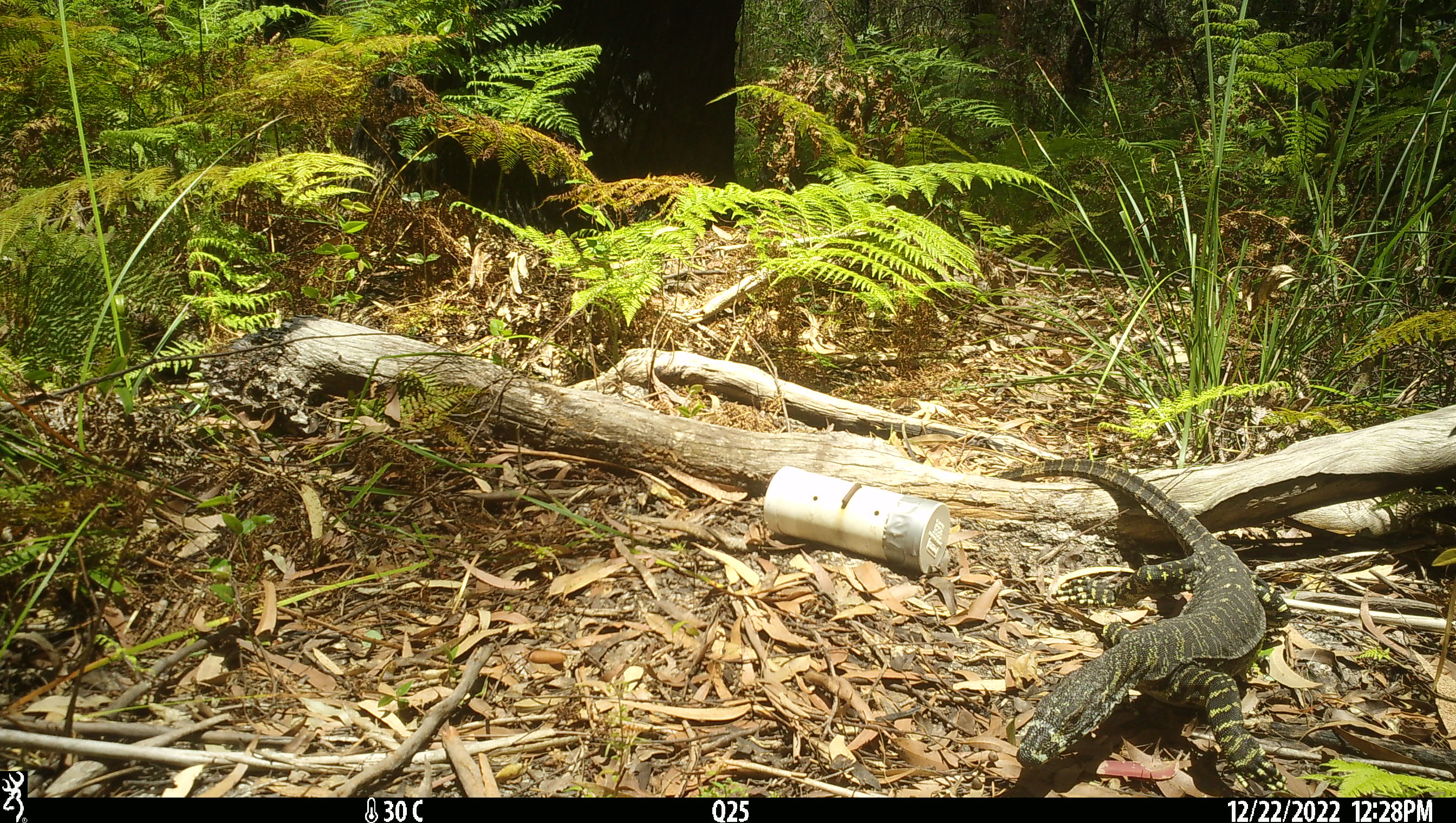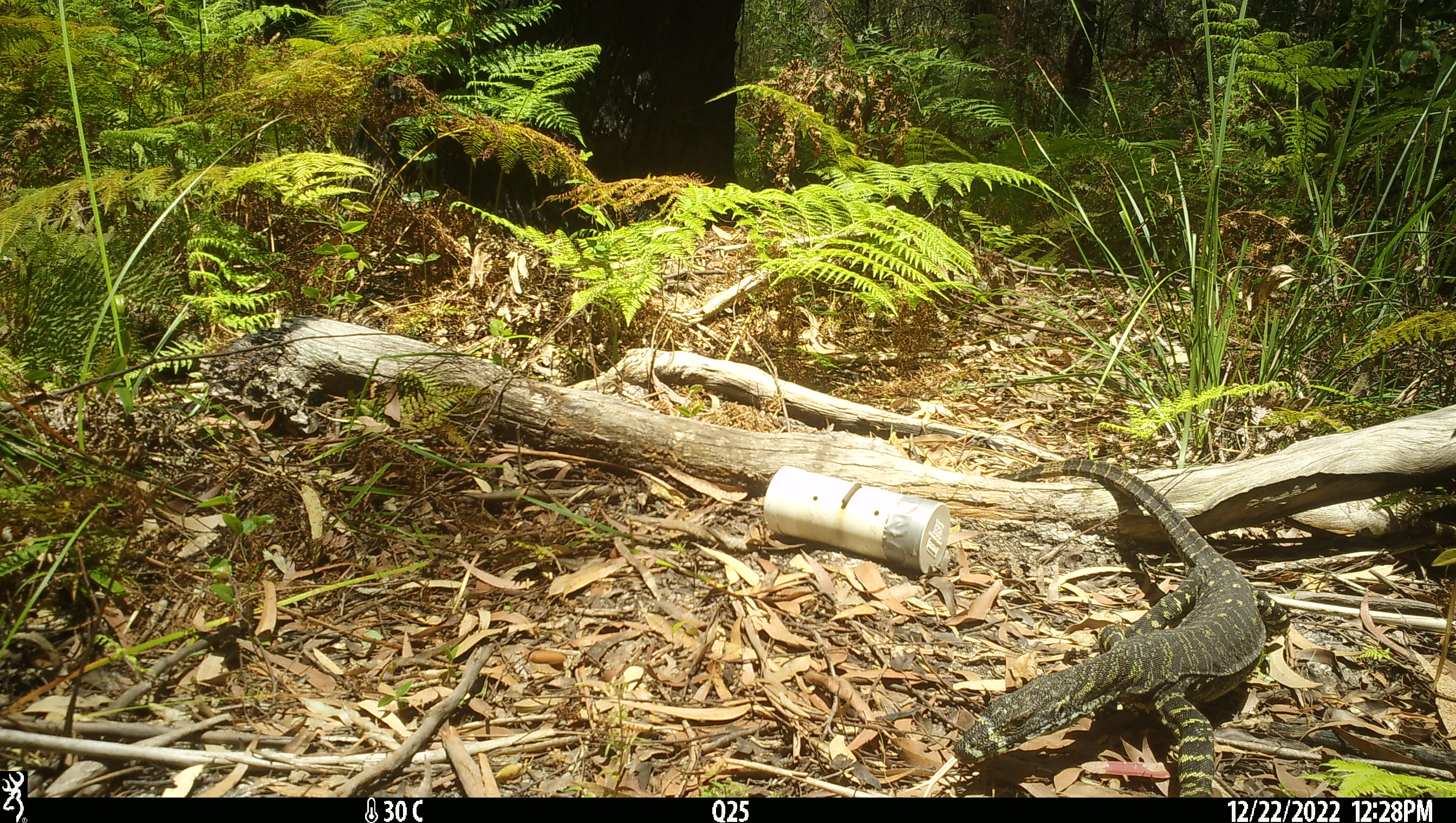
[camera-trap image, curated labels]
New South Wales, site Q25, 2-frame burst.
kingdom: Animalia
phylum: Chordata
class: Reptilia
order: Squamata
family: Varanidae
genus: Varanus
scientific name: Varanus varius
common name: lace monitor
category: goanna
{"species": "goanna (lace monitor) (Varanus varius)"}